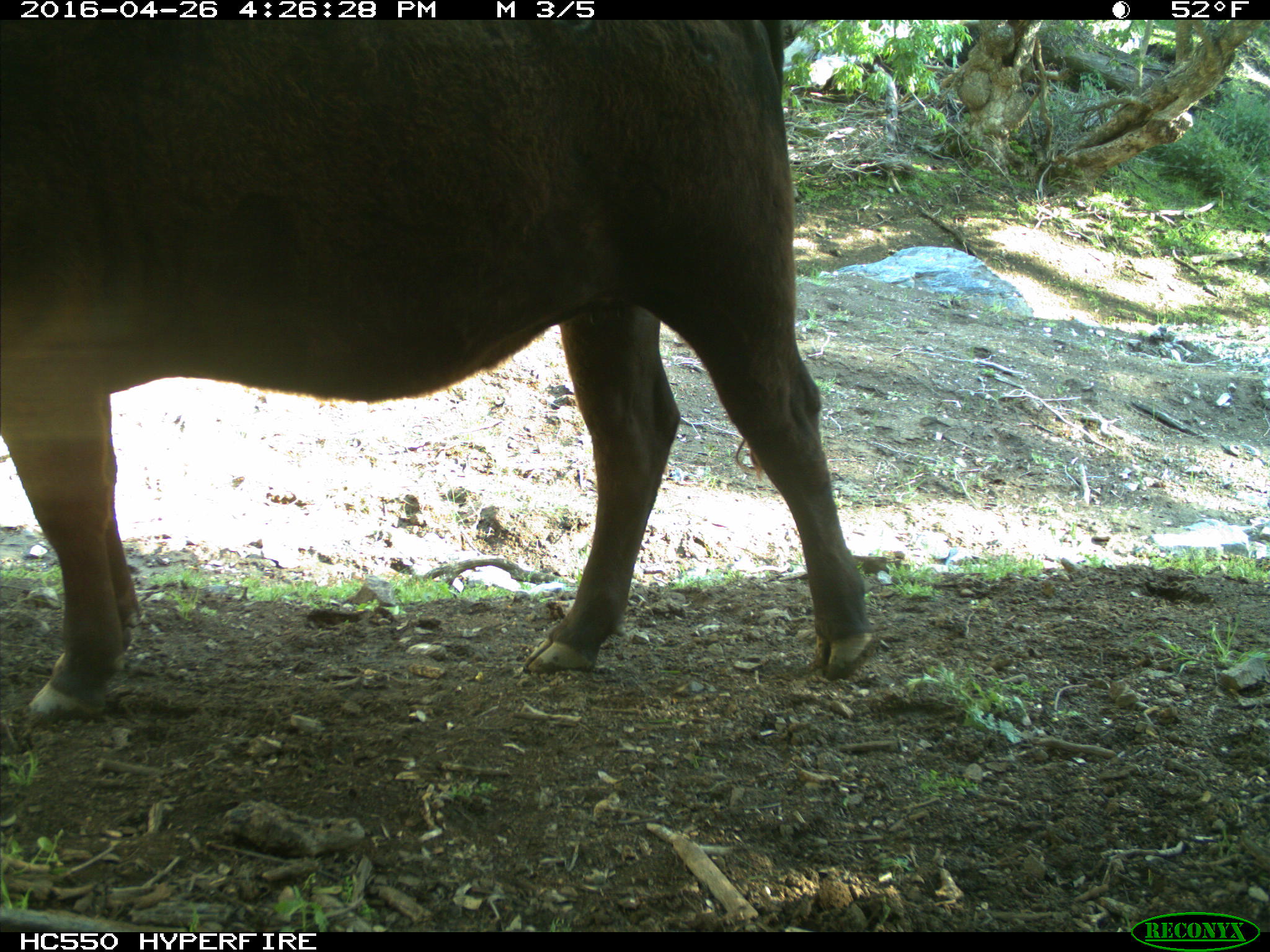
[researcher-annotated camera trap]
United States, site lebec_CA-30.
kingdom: Animalia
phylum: Chordata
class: Mammalia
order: Artiodactyla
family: Bovidae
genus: Bos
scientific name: Bos taurus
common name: domestic cow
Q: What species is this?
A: Bos taurus (domestic cow).